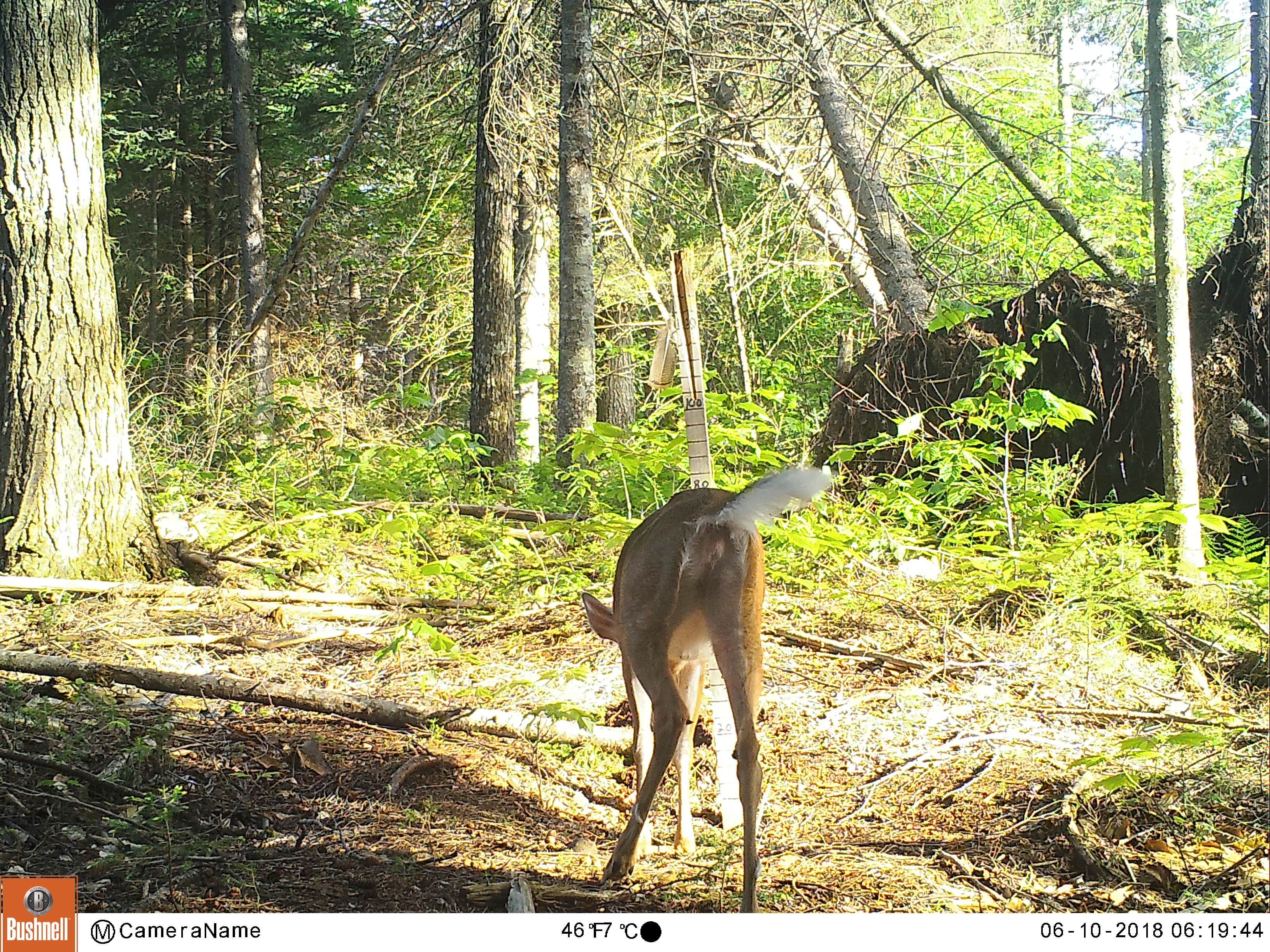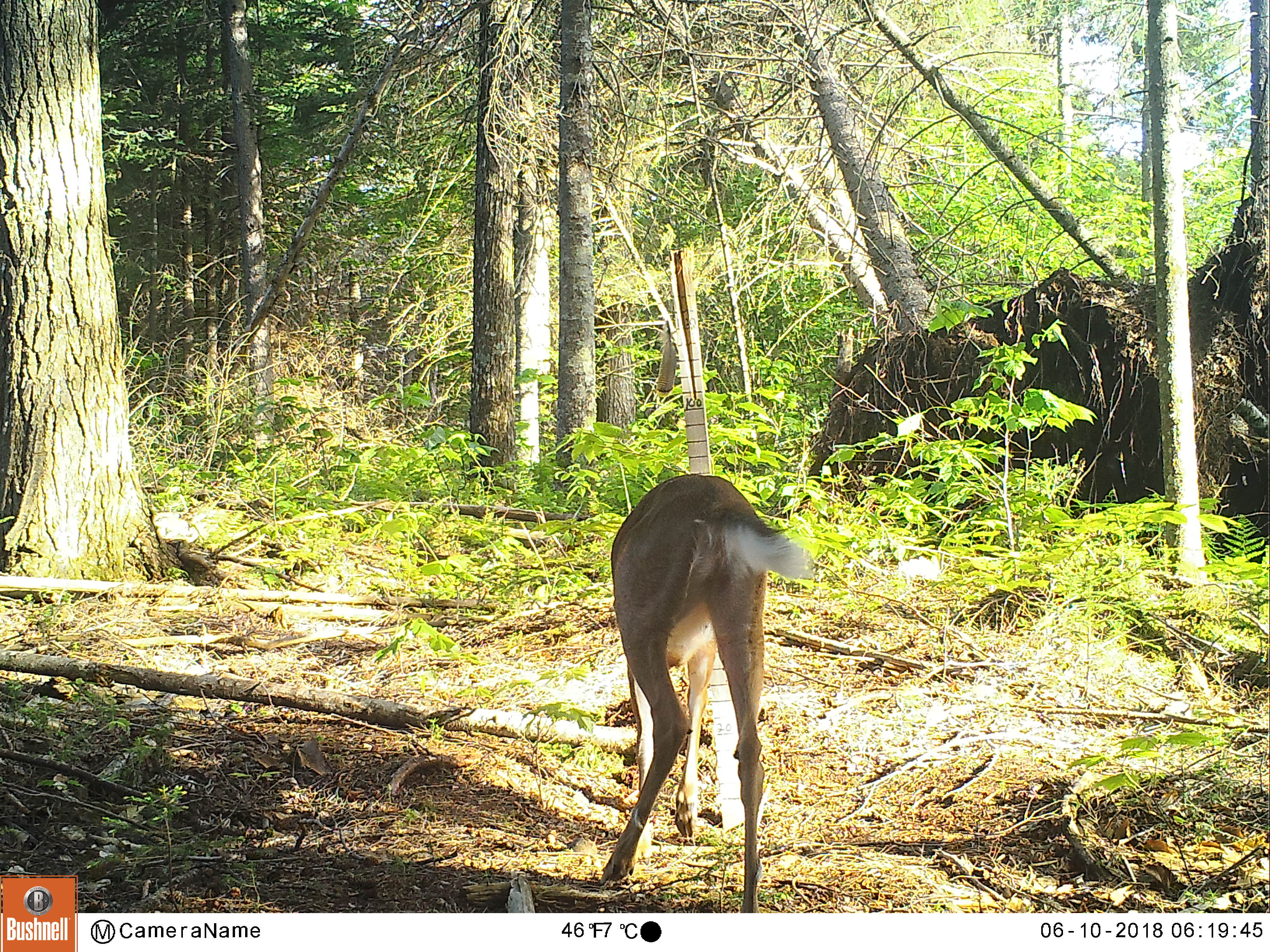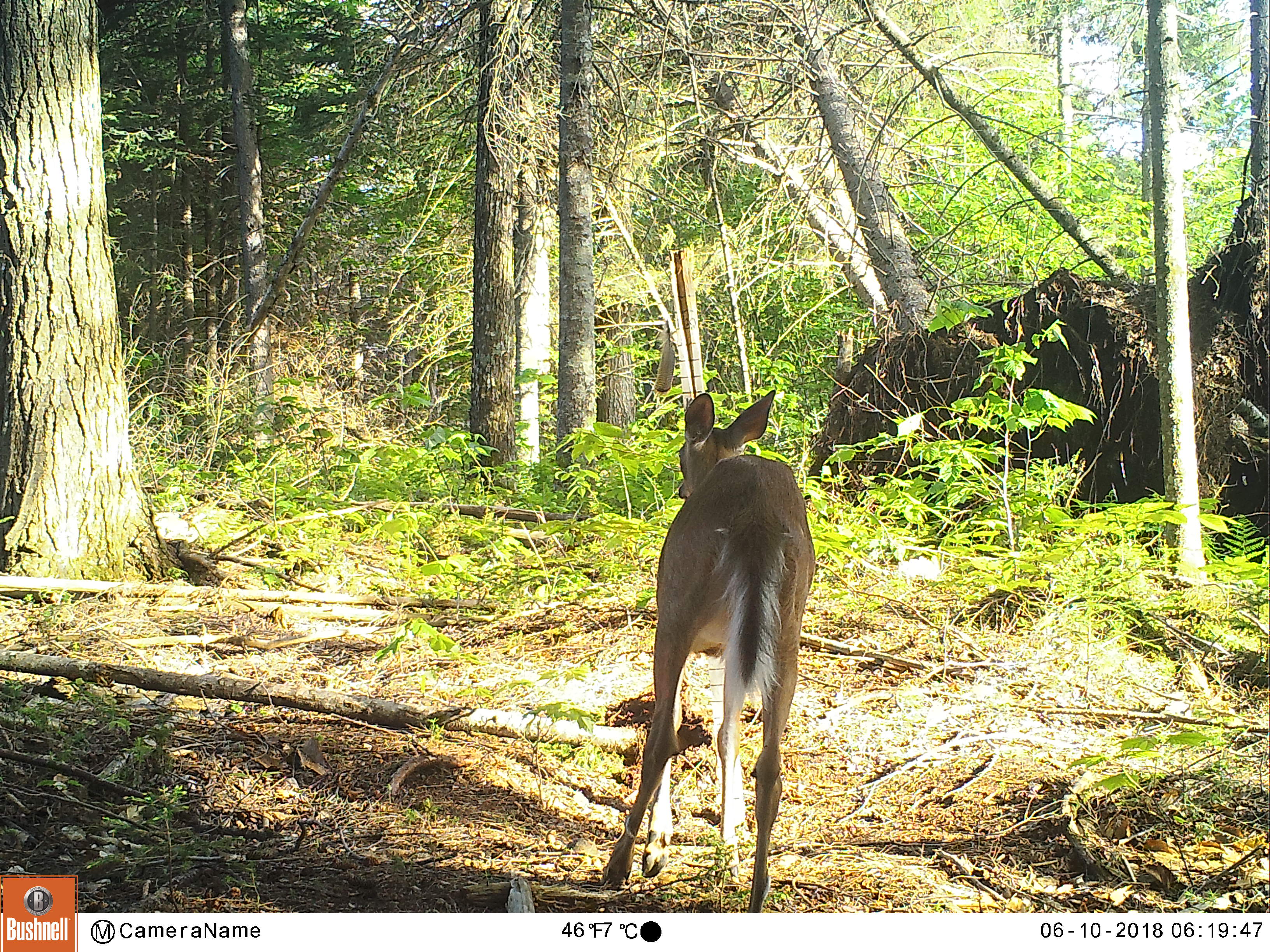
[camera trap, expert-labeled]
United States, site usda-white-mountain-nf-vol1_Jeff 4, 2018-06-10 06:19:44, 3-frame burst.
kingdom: Animalia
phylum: Chordata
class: Mammalia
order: Artiodactyla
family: Cervidae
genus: Odocoileus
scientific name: Odocoileus virginianus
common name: white-tailed deer